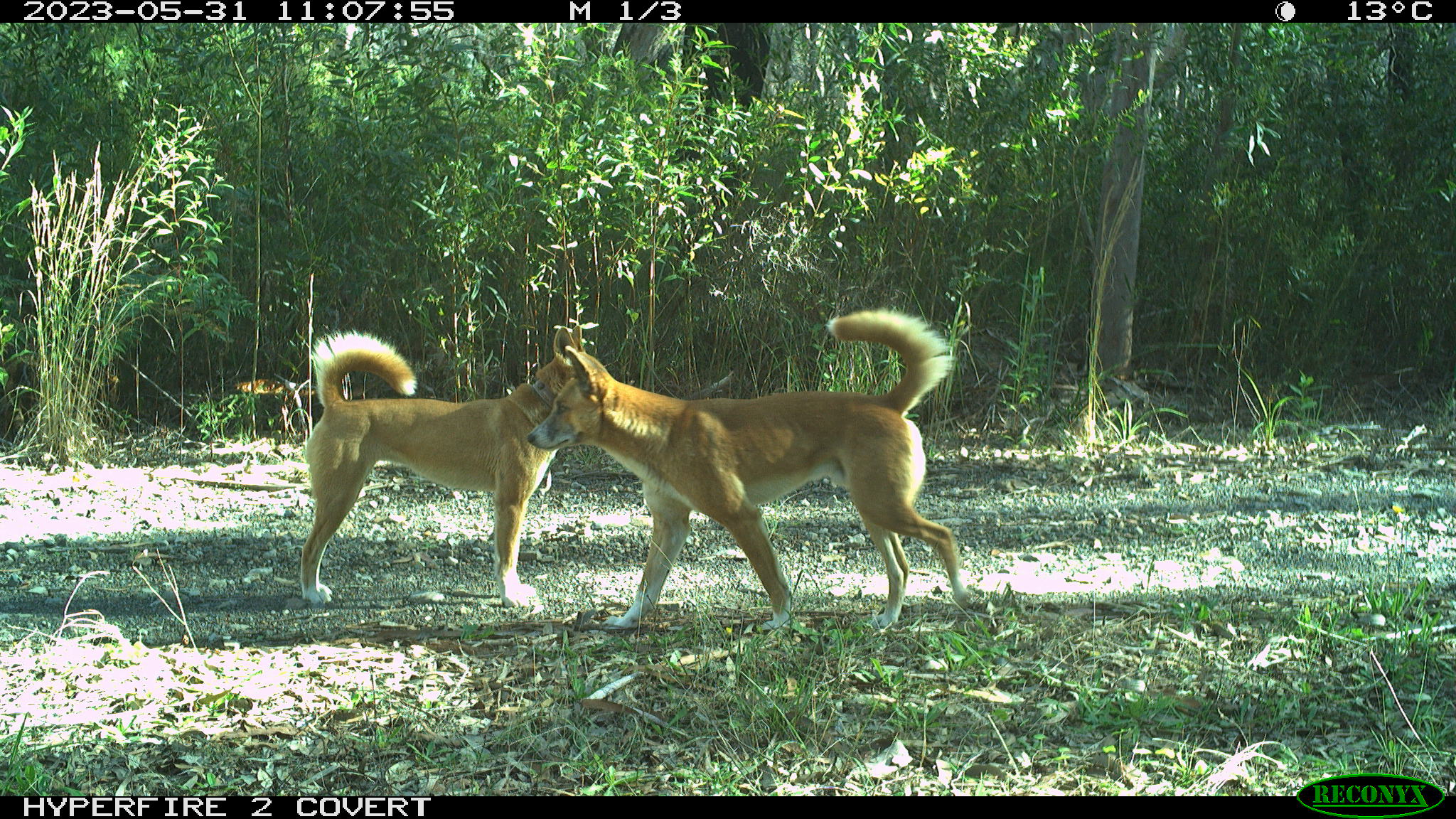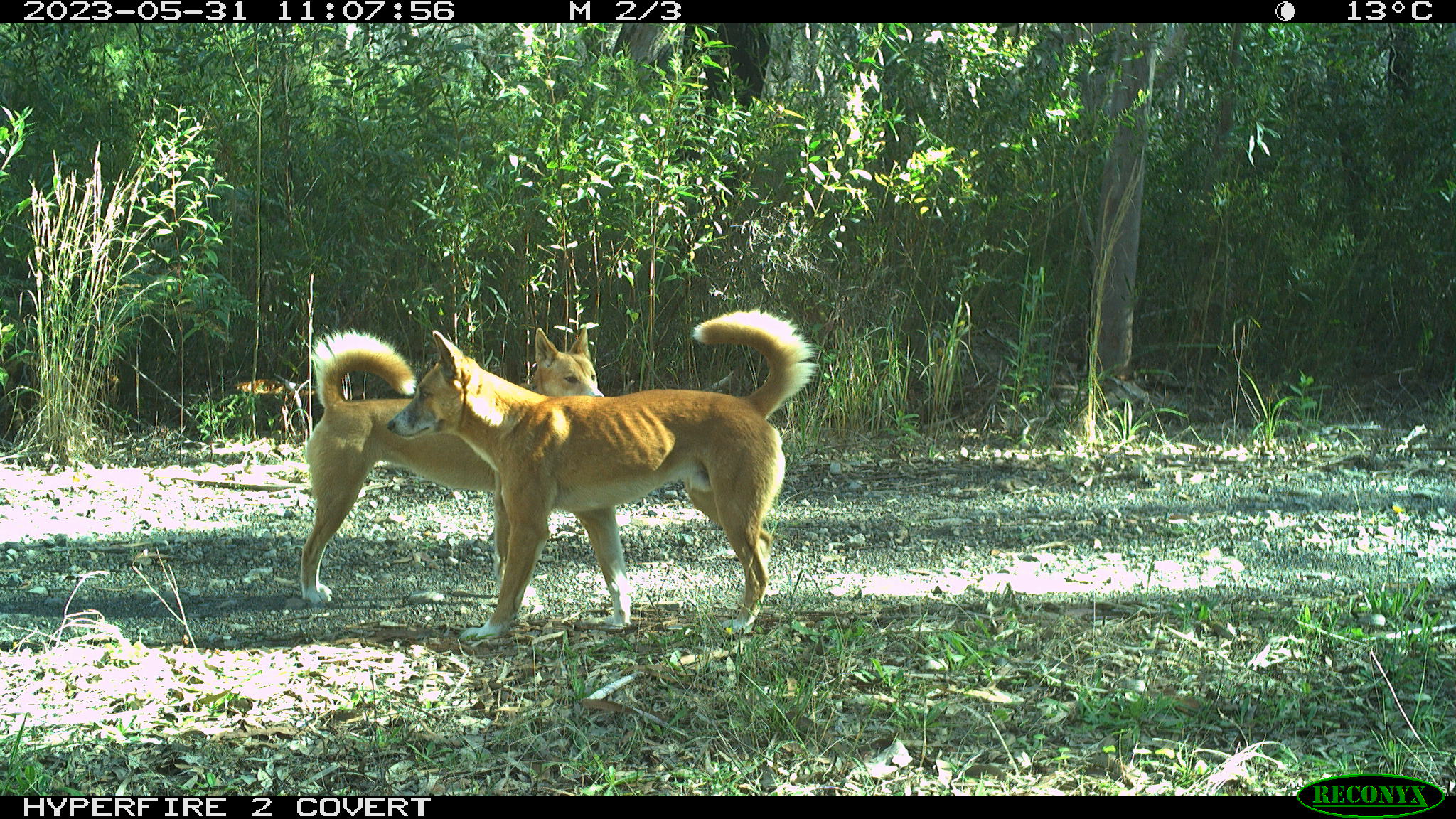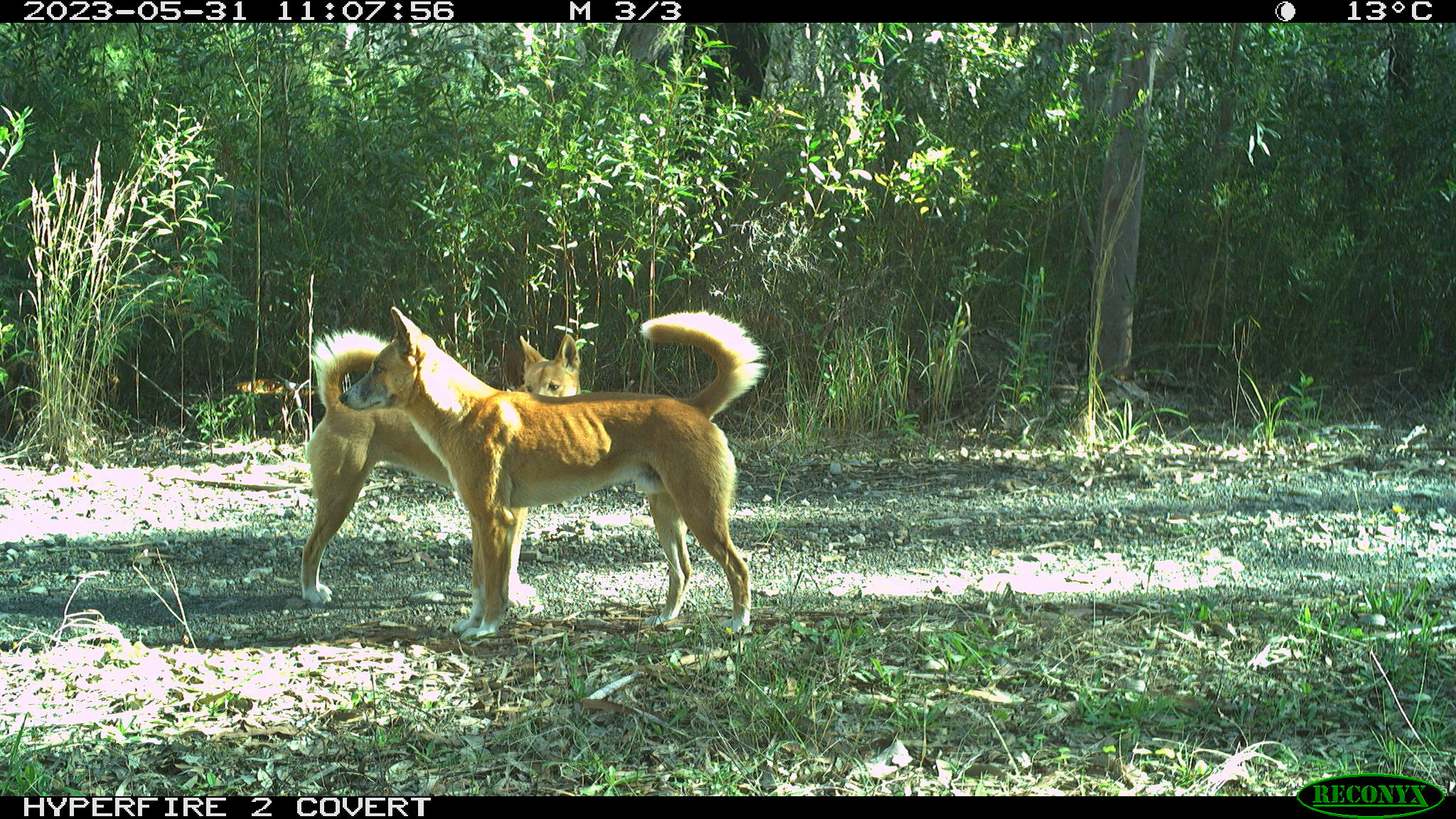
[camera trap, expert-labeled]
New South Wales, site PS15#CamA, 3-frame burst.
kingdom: Animalia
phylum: Chordata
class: Mammalia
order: Carnivora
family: Canidae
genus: Canis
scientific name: Canis familiaris dingo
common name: dingo